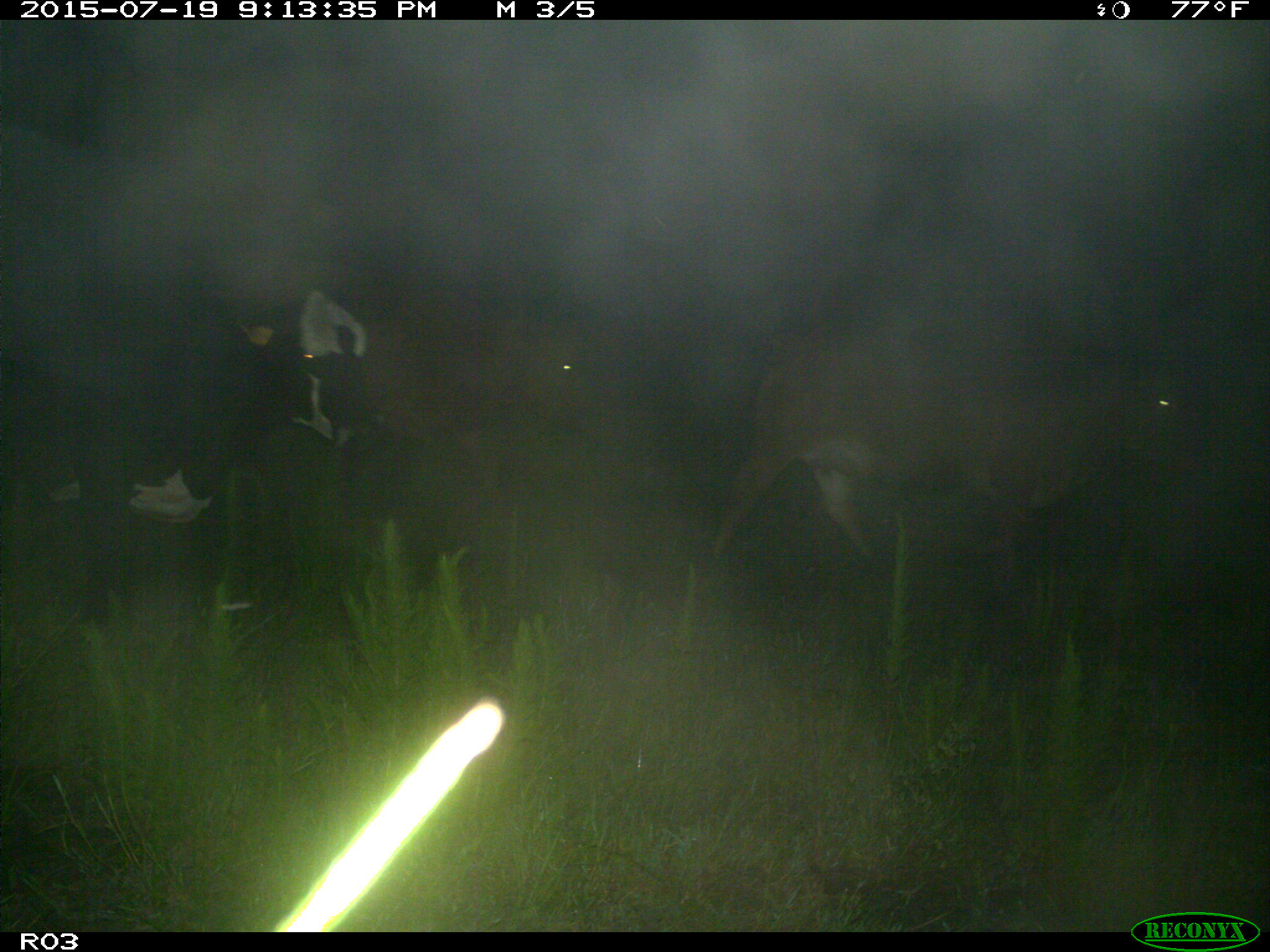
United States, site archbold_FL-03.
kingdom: Animalia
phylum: Chordata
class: Mammalia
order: Artiodactyla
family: Bovidae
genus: Bos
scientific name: Bos taurus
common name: domestic cow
Bos taurus (domestic cow).